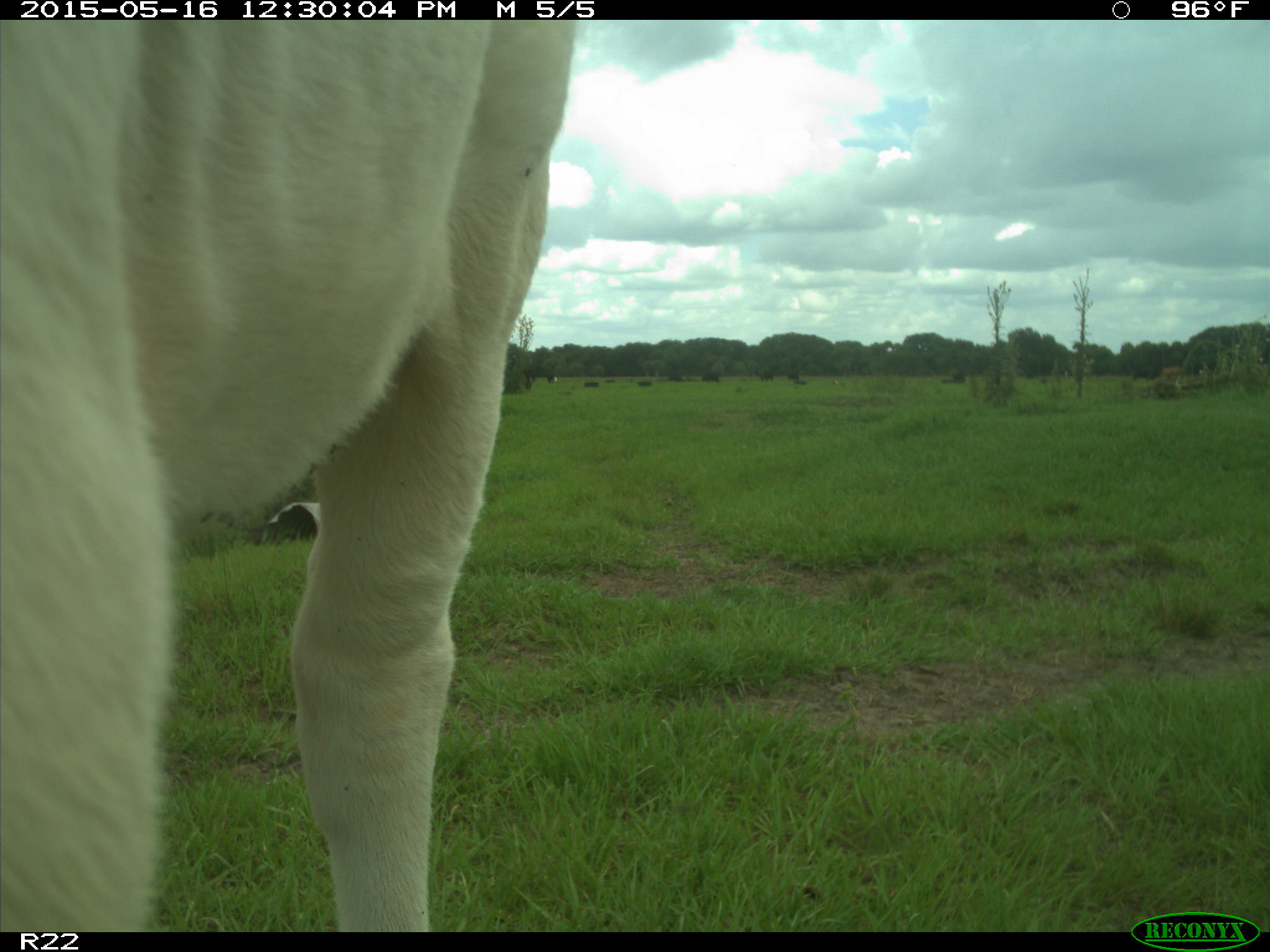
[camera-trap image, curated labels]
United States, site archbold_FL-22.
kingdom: Animalia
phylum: Chordata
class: Mammalia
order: Artiodactyla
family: Bovidae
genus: Bos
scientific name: Bos taurus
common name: domestic cow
Bos taurus (domestic cow).